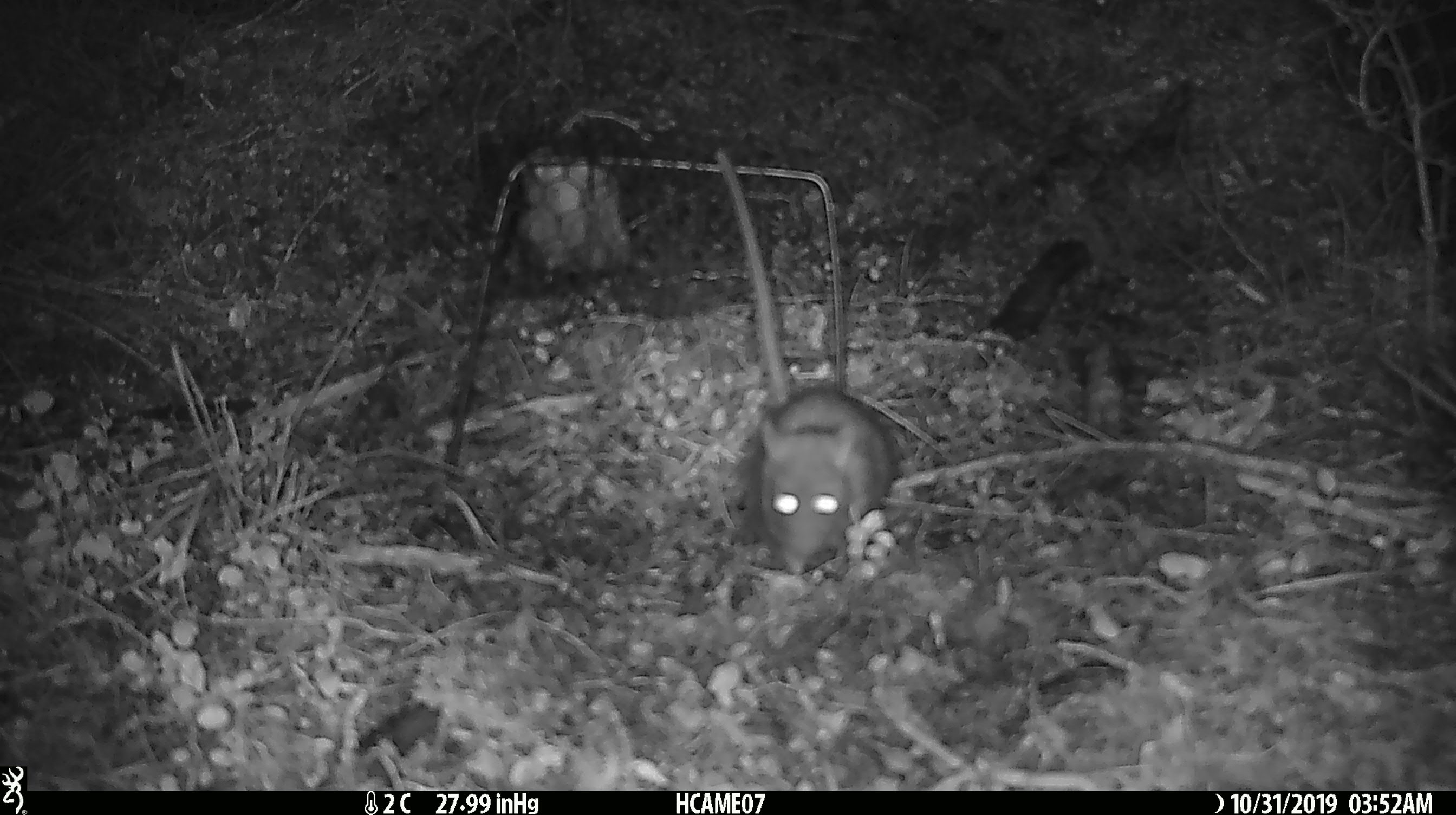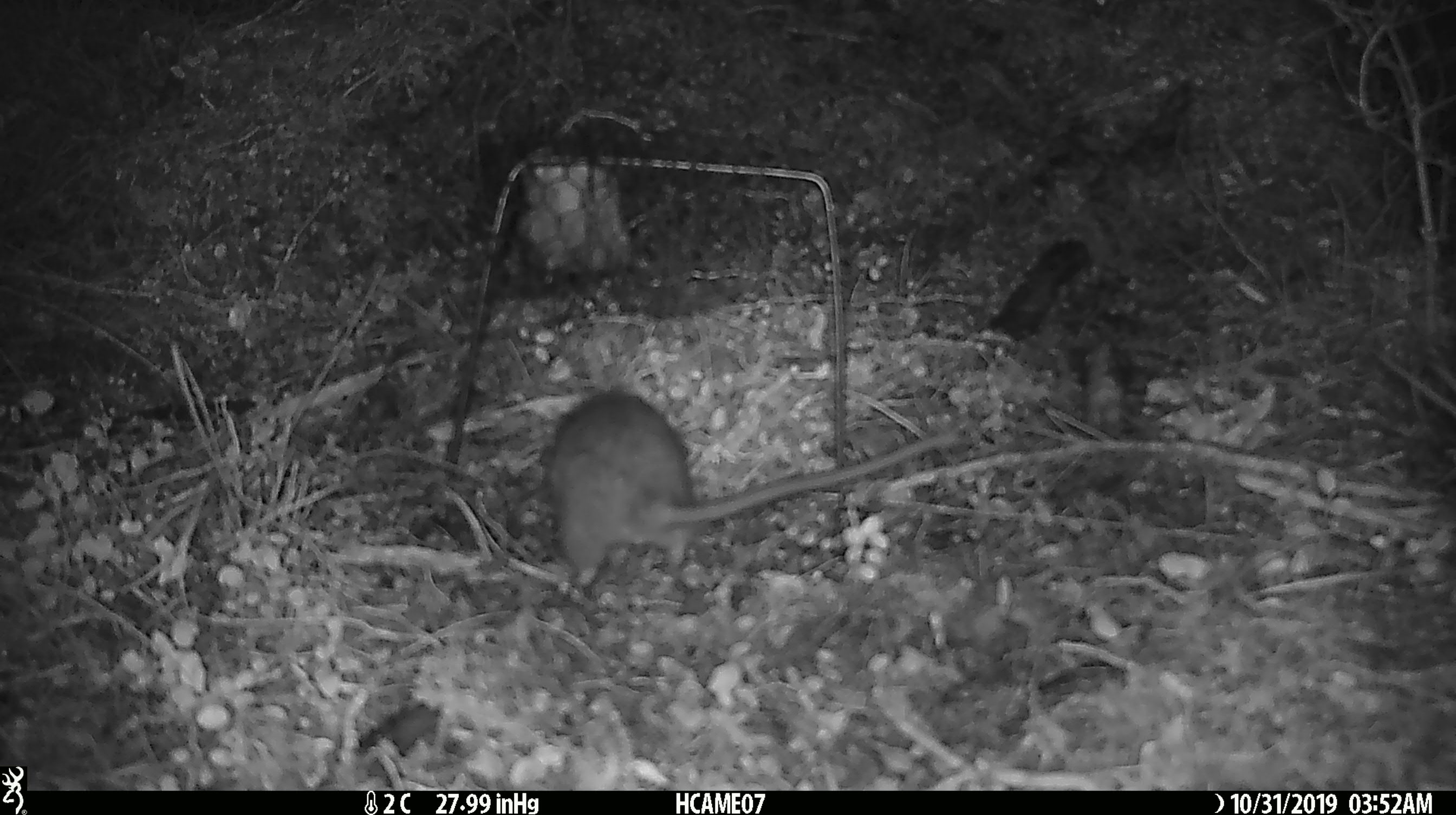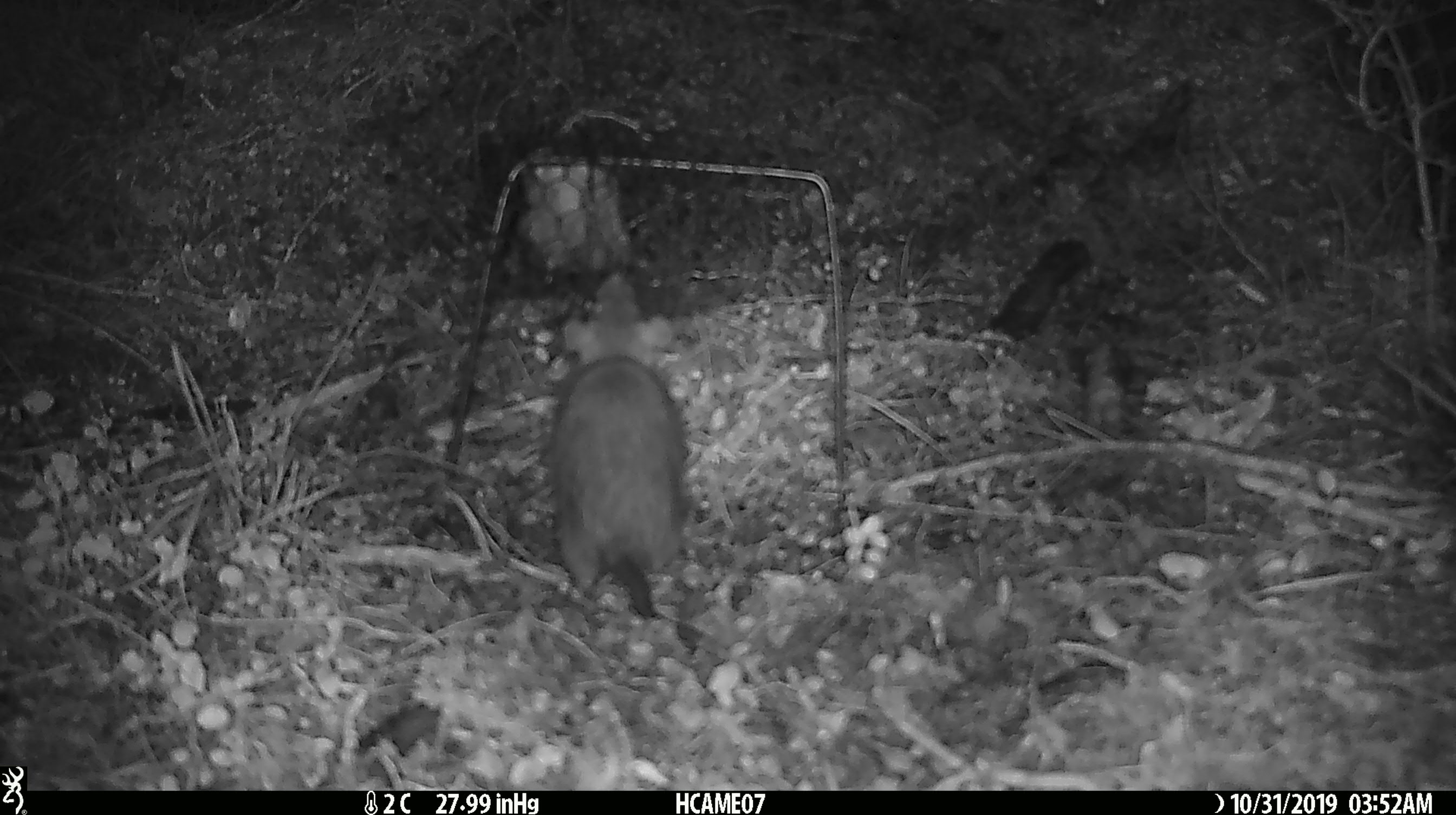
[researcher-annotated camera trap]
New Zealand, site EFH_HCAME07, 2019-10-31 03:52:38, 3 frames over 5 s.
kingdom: Animalia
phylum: Chordata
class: Mammalia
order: Rodentia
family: Muridae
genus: Rattus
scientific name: Rattus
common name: rat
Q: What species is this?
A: Rat (Rattus).